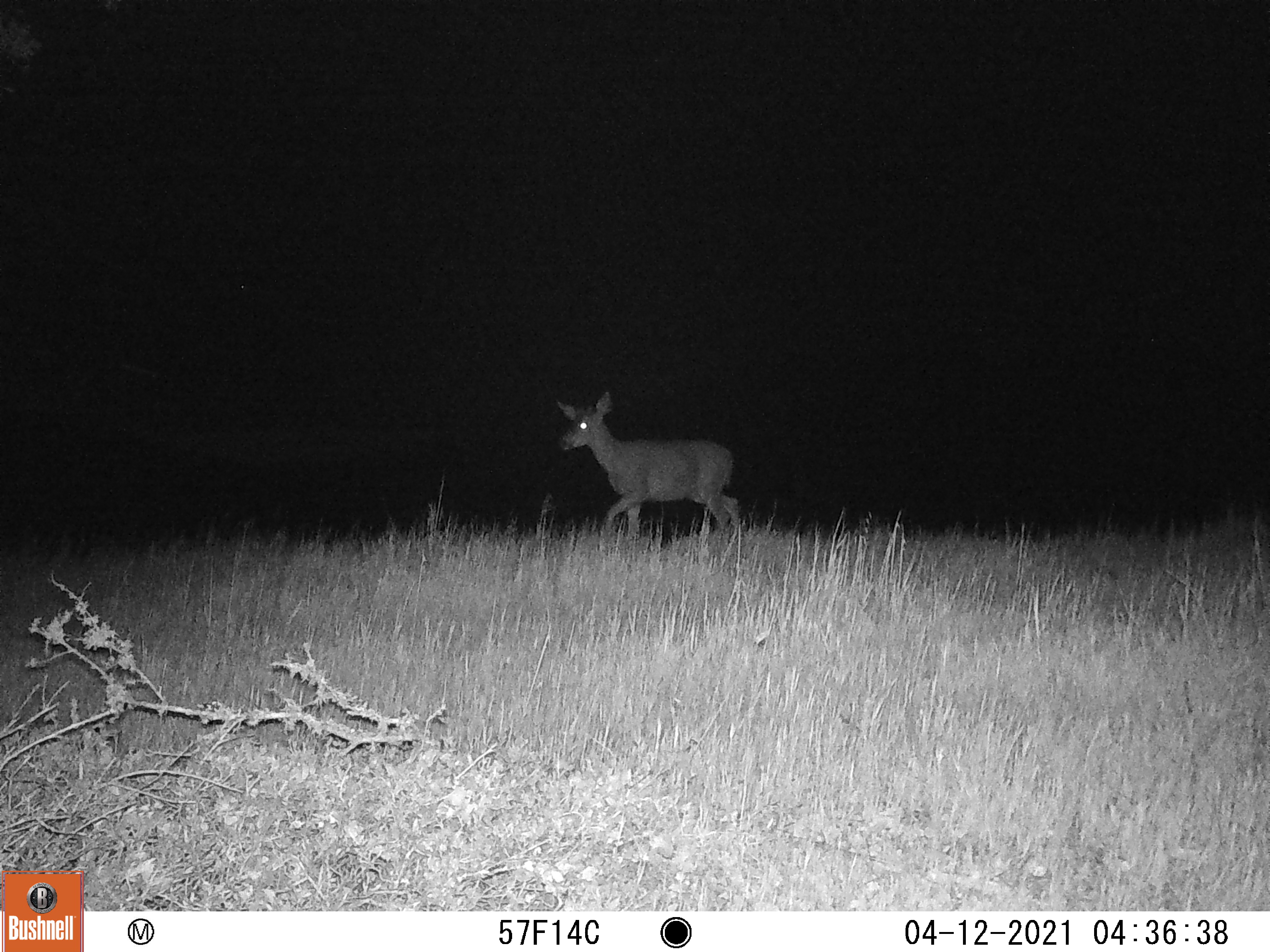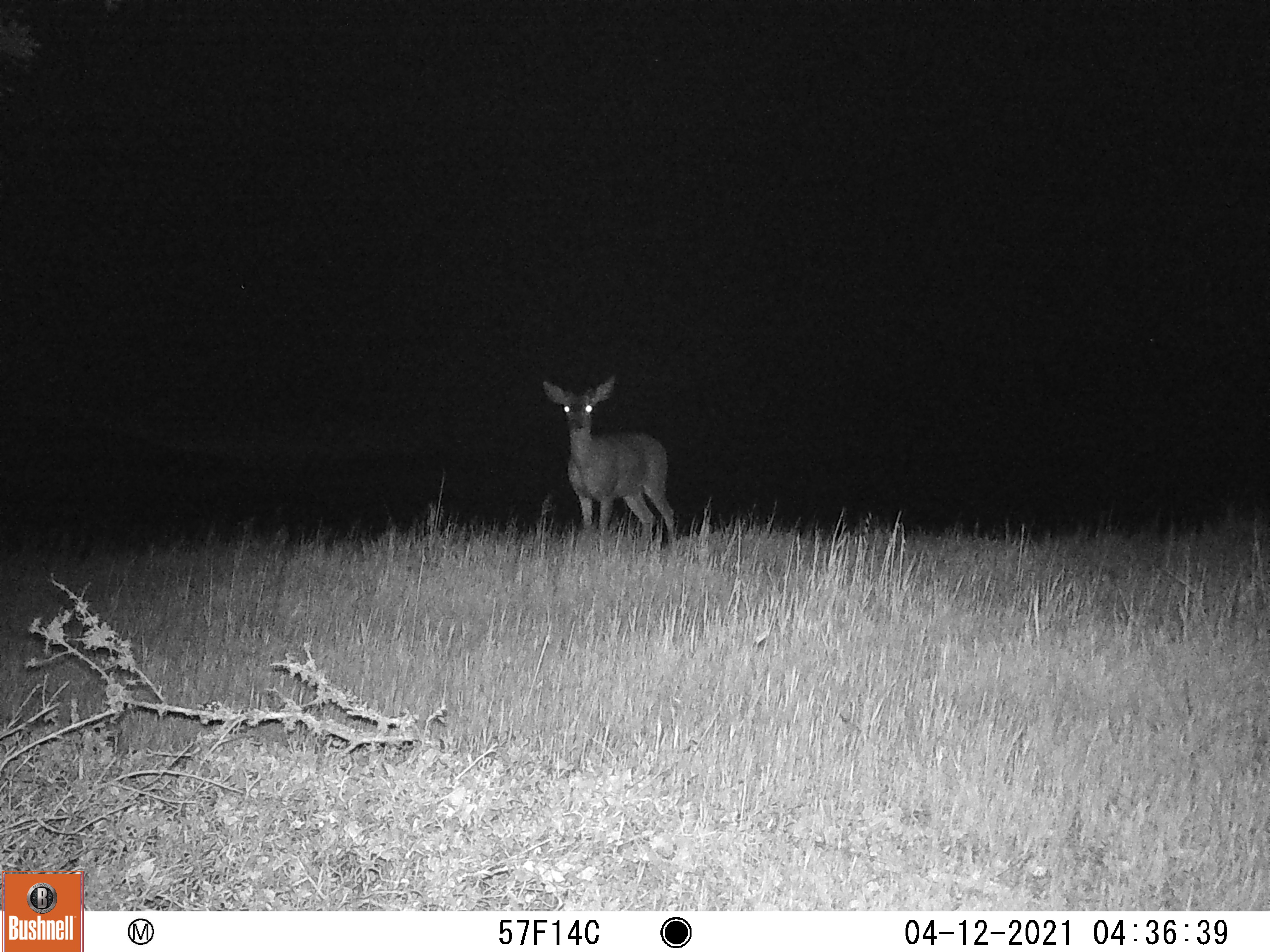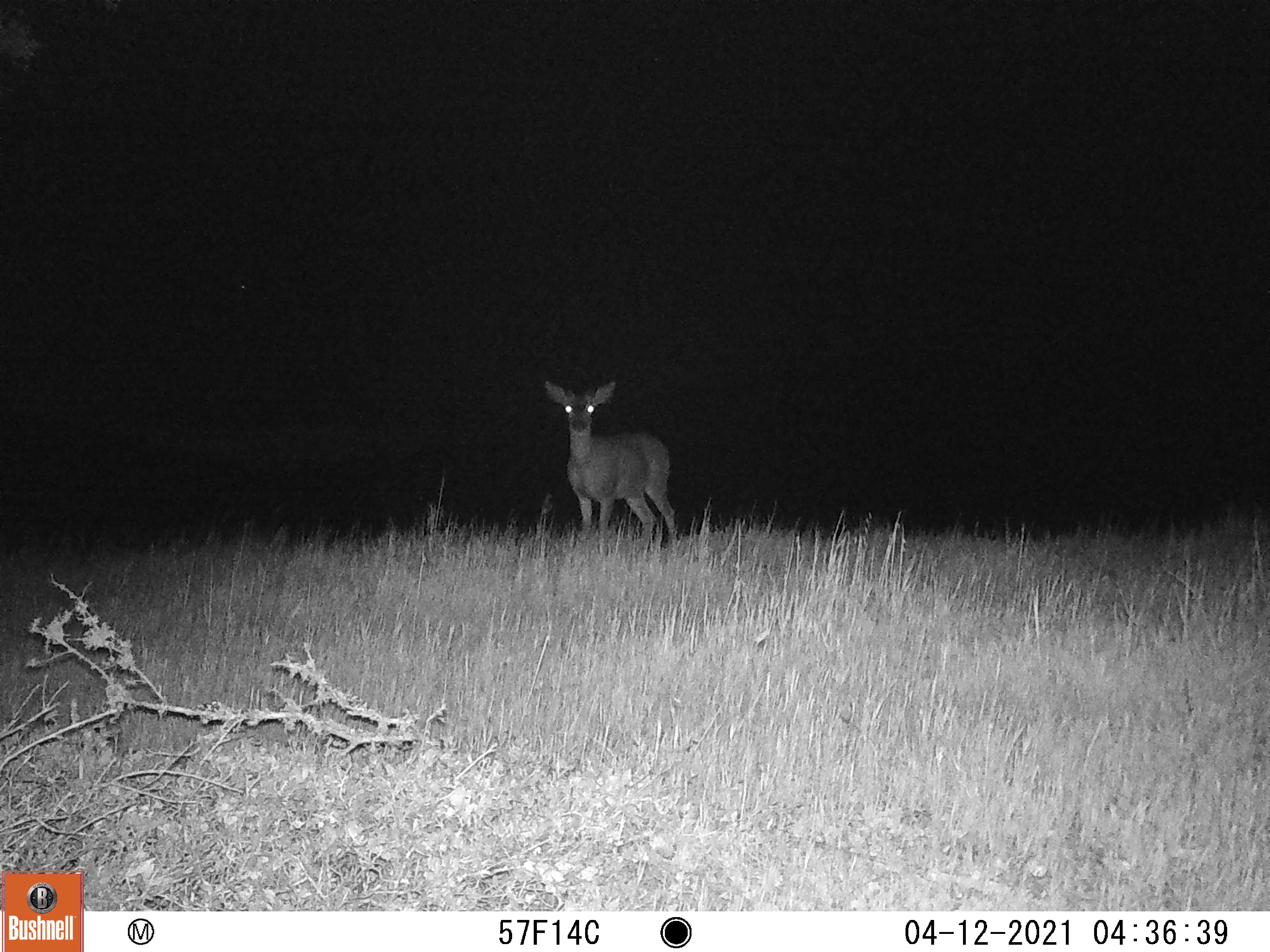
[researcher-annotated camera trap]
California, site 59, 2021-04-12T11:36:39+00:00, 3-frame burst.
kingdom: Animalia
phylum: Chordata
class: Mammalia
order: Artiodactyla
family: Cervidae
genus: Odocoileus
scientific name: Odocoileus hemionus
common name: mule deer